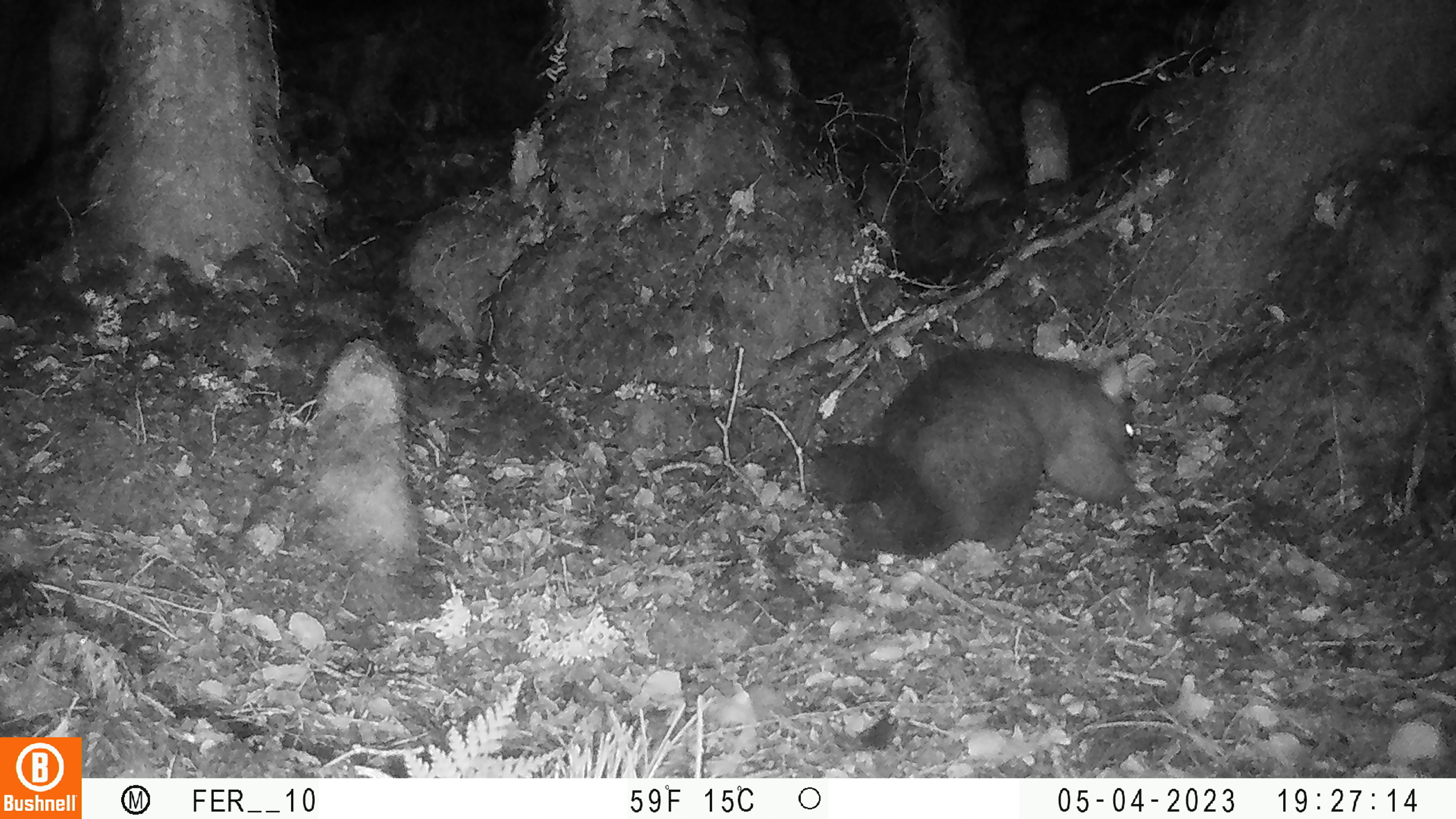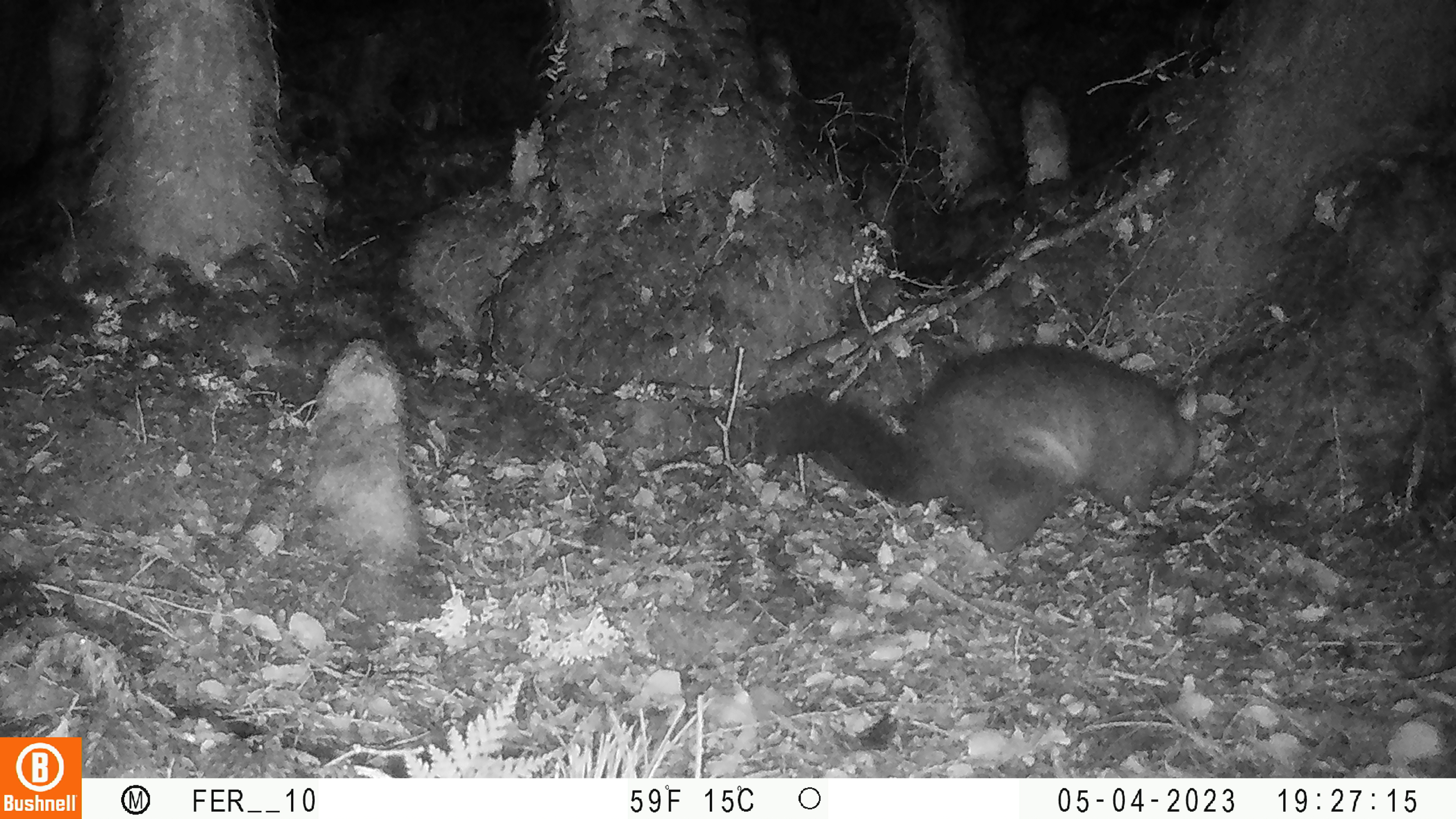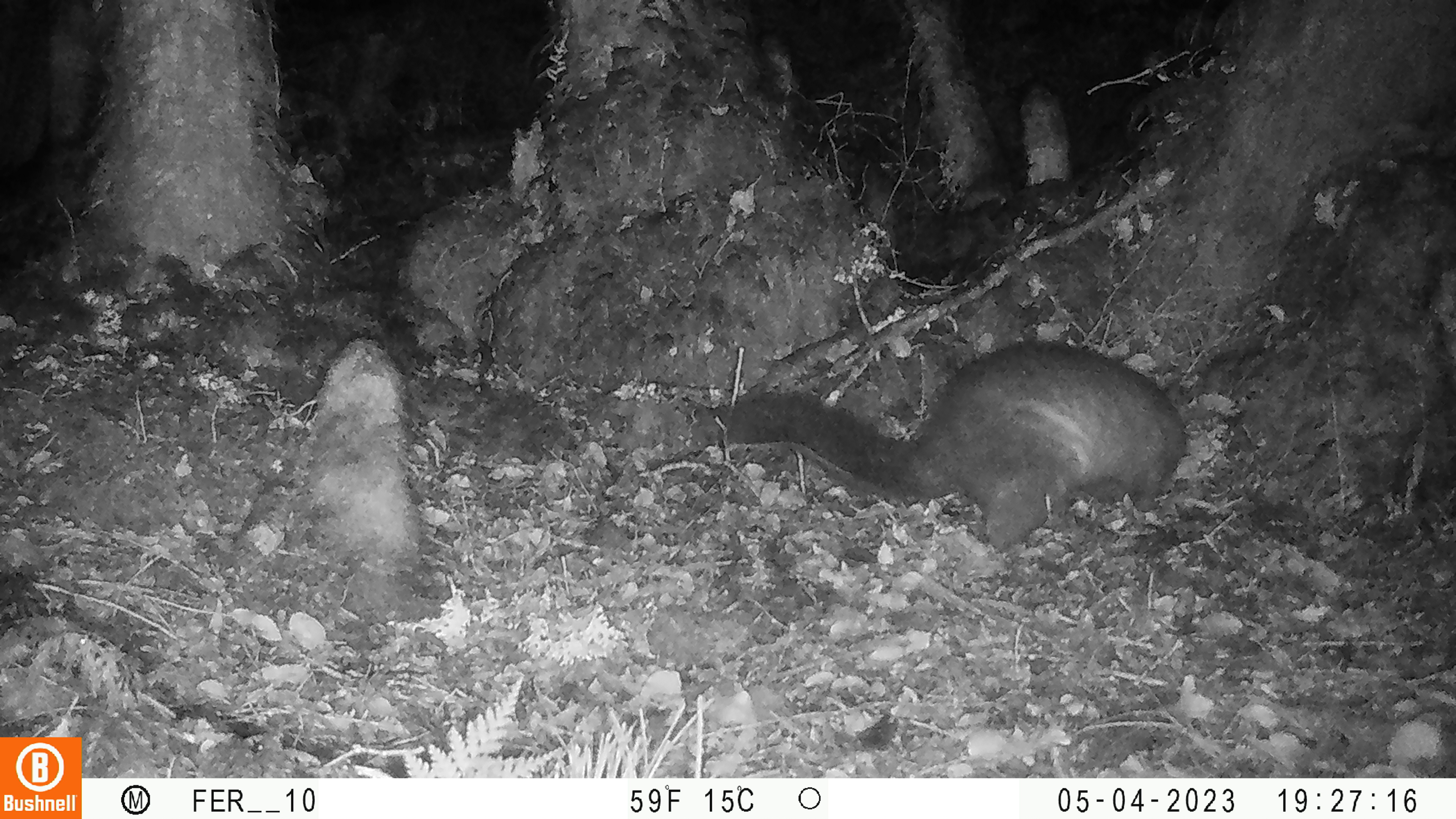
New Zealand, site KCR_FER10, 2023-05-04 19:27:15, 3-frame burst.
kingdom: Animalia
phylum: Chordata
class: Mammalia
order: Diprotodontia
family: Phalangeridae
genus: Trichosurus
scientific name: Trichosurus vulpecula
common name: common brushtail possum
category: possum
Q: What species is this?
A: Possum (common brushtail possum) (Trichosurus vulpecula).